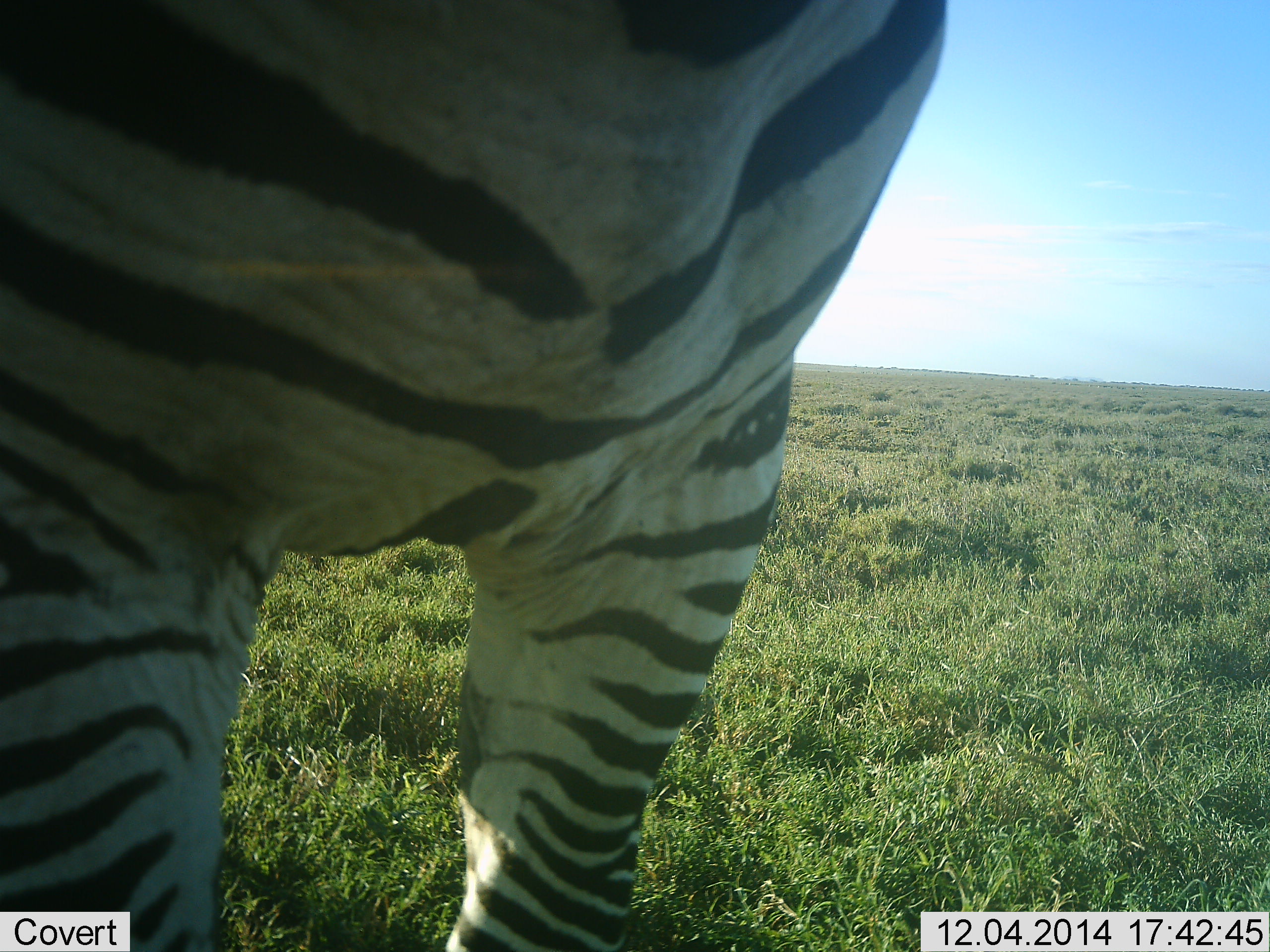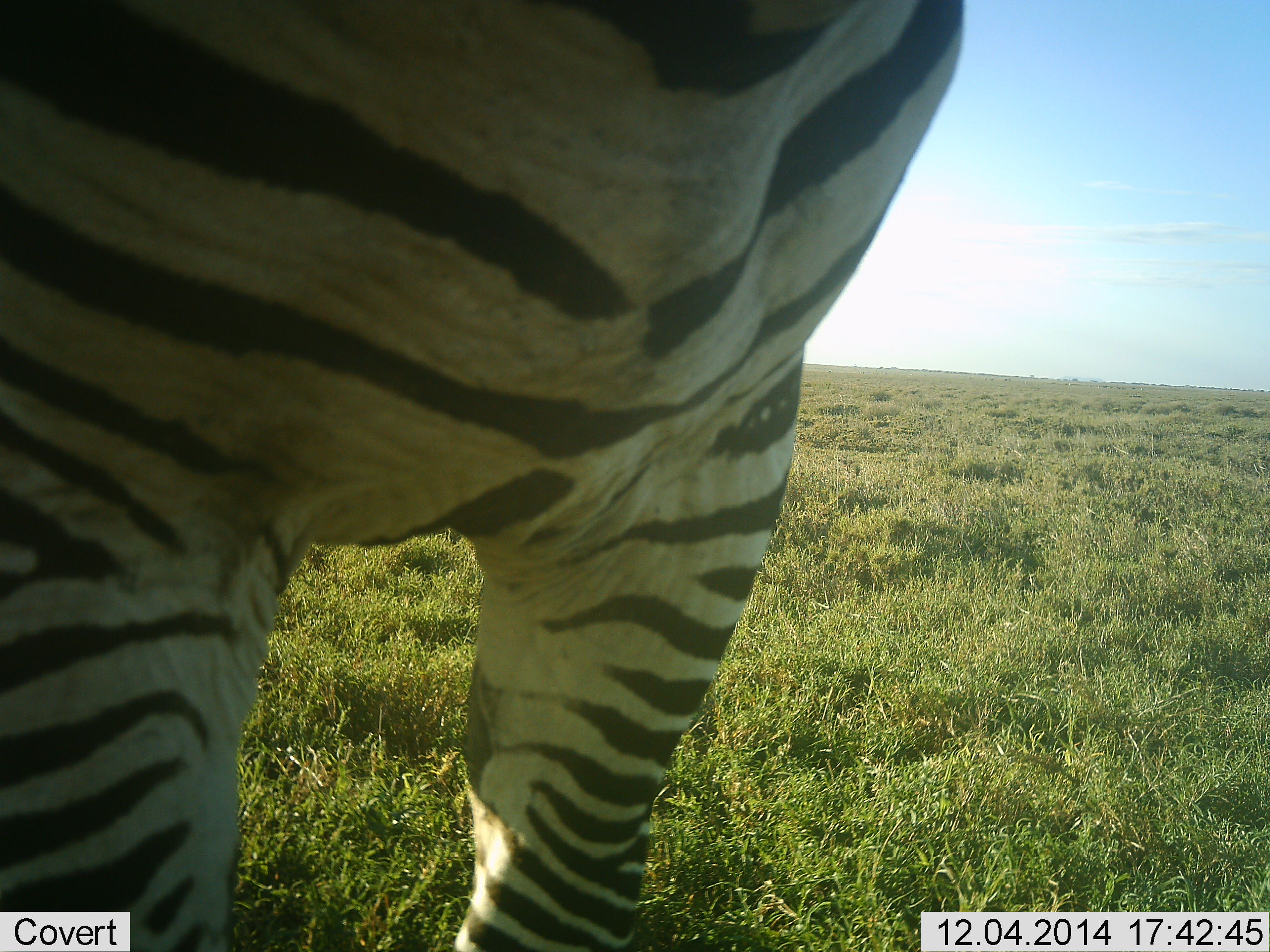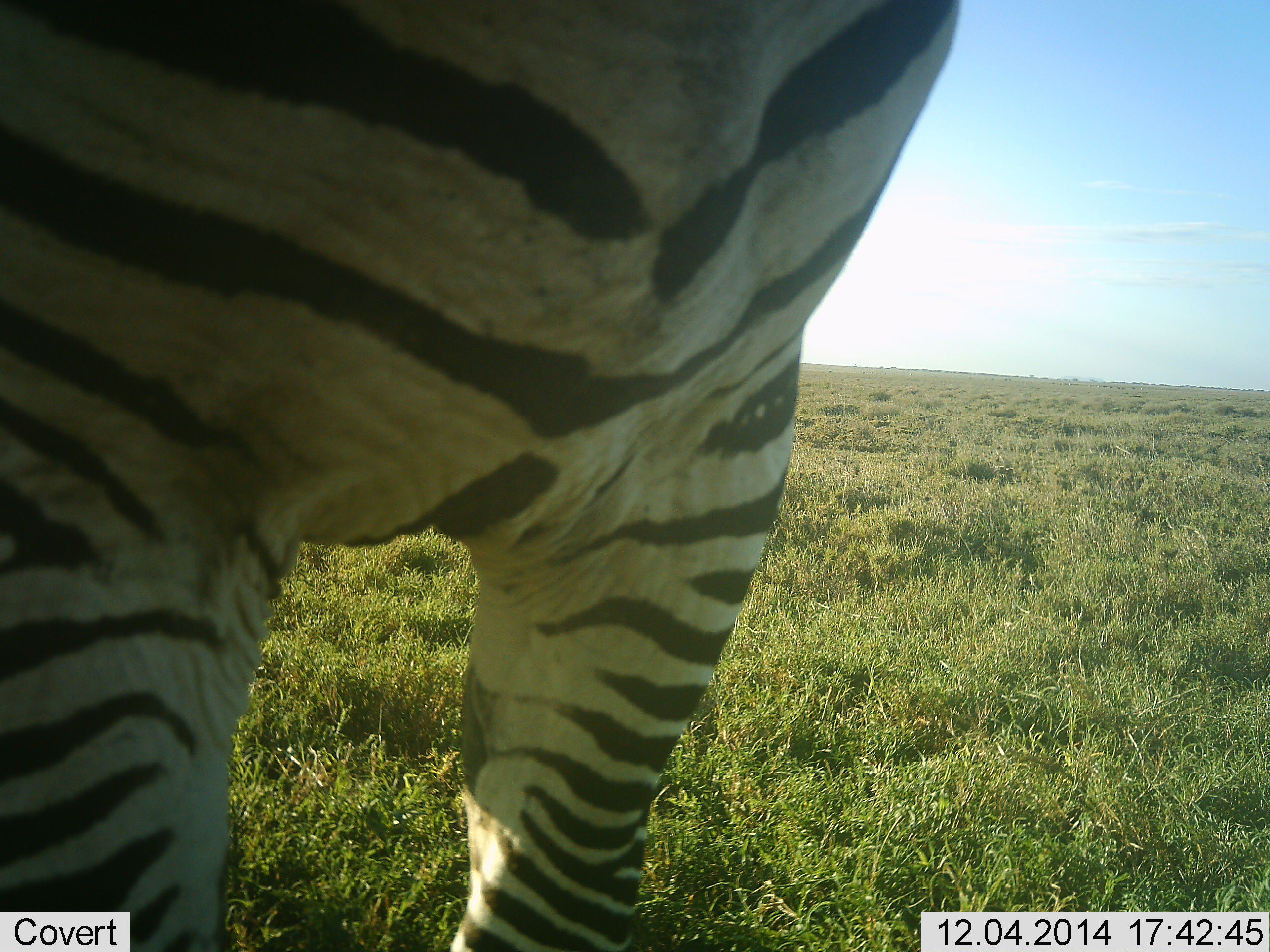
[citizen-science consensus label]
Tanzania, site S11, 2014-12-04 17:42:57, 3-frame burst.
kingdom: Animalia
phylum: Chordata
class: Mammalia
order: Perissodactyla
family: Equidae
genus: Equus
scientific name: Equus quagga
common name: plains zebra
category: zebra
Zebra (plains zebra) (Equus quagga), count 1. Behavior (volunteer vote fractions): standing 90%, resting 0%, moving 10%, interacting 0%. Young present (vote fraction): 0%. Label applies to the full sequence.